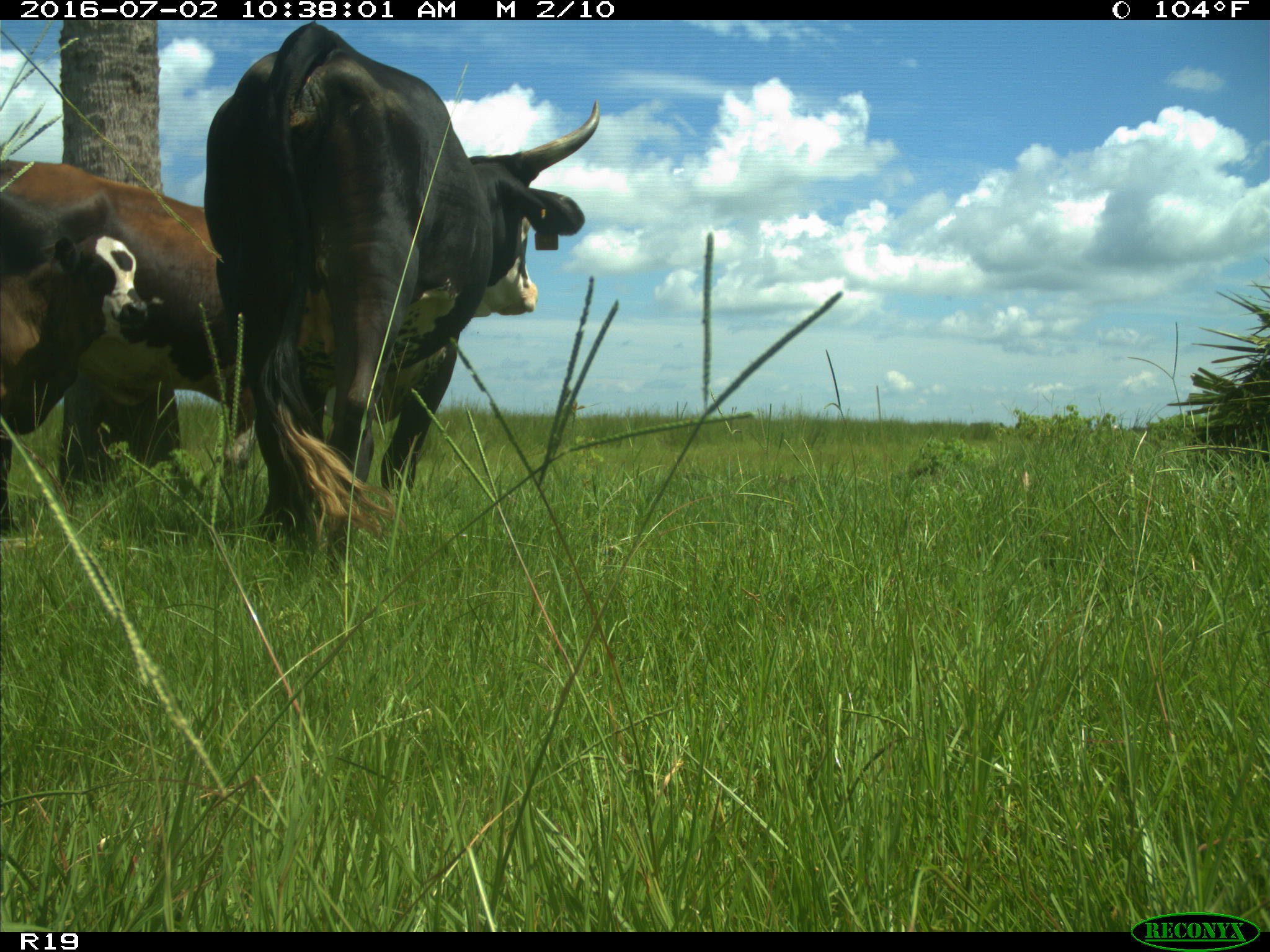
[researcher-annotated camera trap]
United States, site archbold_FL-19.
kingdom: Animalia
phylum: Chordata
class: Mammalia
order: Artiodactyla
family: Bovidae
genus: Bos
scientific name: Bos taurus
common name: domestic cow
Bos taurus (domestic cow).